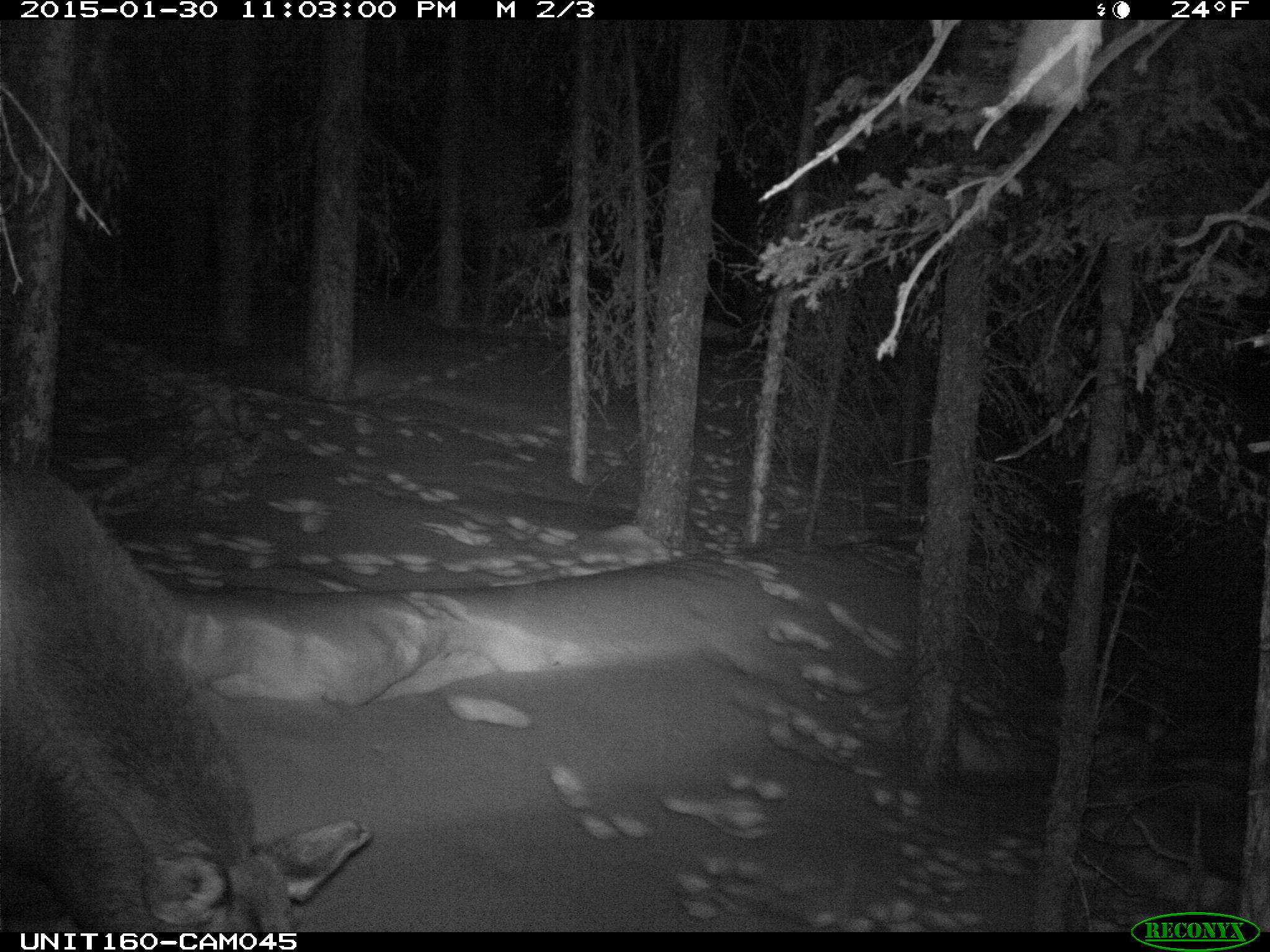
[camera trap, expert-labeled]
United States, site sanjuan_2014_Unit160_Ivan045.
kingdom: Animalia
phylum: Chordata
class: Mammalia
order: Artiodactyla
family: Cervidae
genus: Alces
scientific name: Alces alces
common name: moose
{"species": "Alces alces (moose)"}